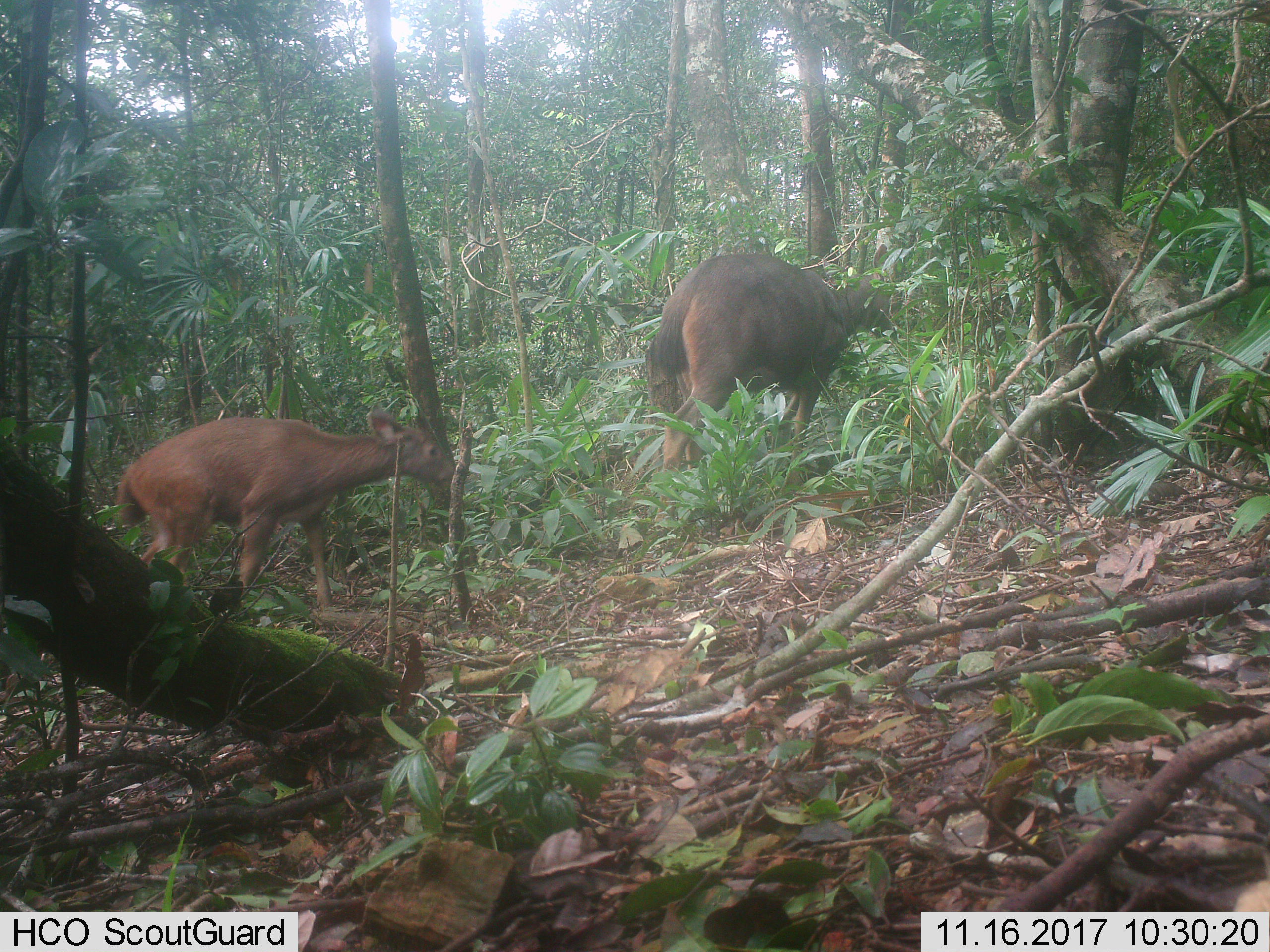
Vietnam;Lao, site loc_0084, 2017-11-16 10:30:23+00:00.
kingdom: Animalia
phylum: Chordata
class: Mammalia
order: Artiodactyla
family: Cervidae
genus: Rusa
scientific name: Rusa unicolor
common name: sambar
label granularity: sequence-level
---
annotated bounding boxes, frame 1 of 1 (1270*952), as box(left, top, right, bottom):
sambar: box(116, 407, 454, 609); box(645, 242, 899, 492)